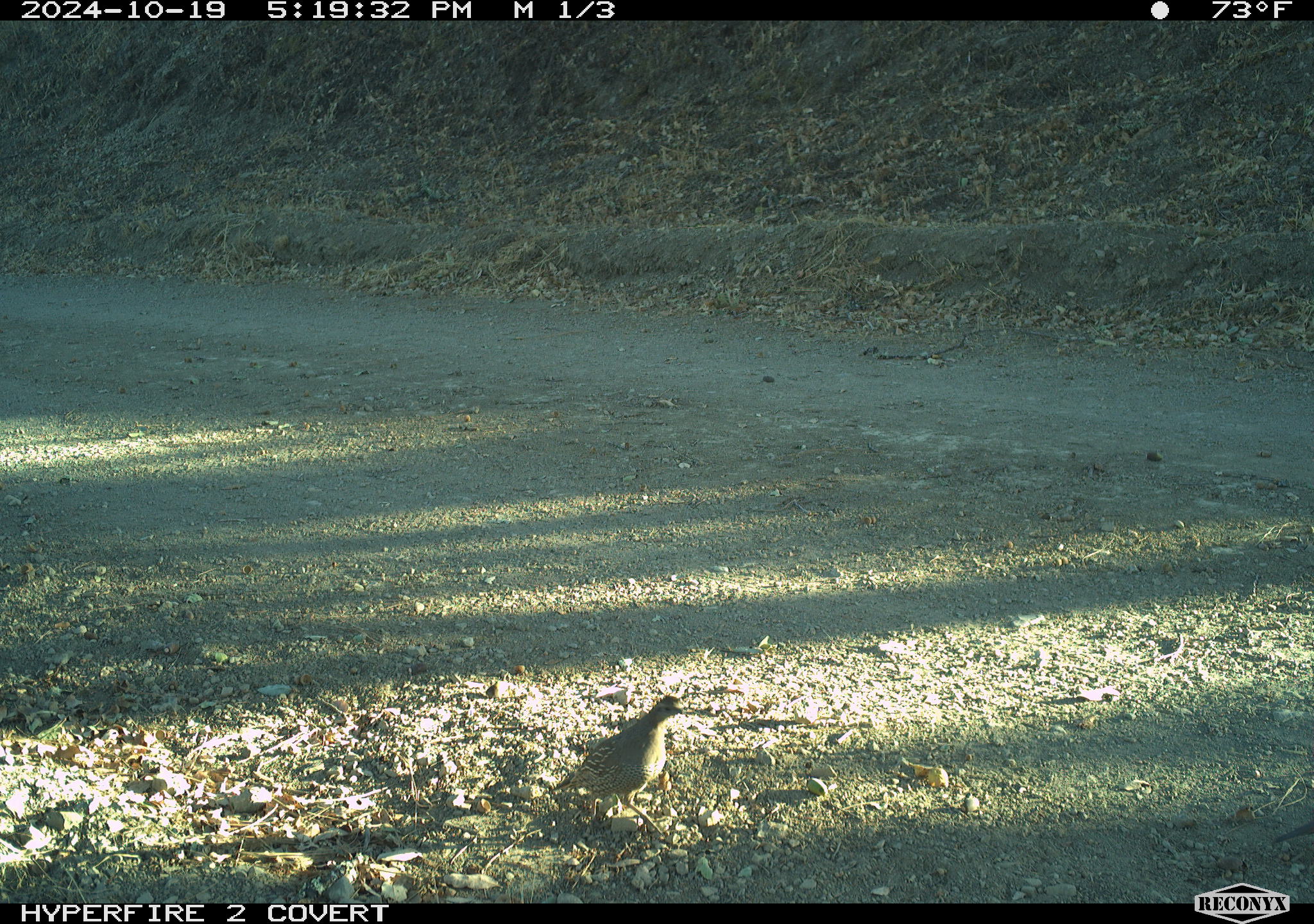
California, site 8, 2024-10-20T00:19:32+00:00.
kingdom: Animalia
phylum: Chordata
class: Aves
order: Galliformes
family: Odontophoridae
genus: Callipepla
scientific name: Callipepla californica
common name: california quail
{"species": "california quail (Callipepla californica)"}